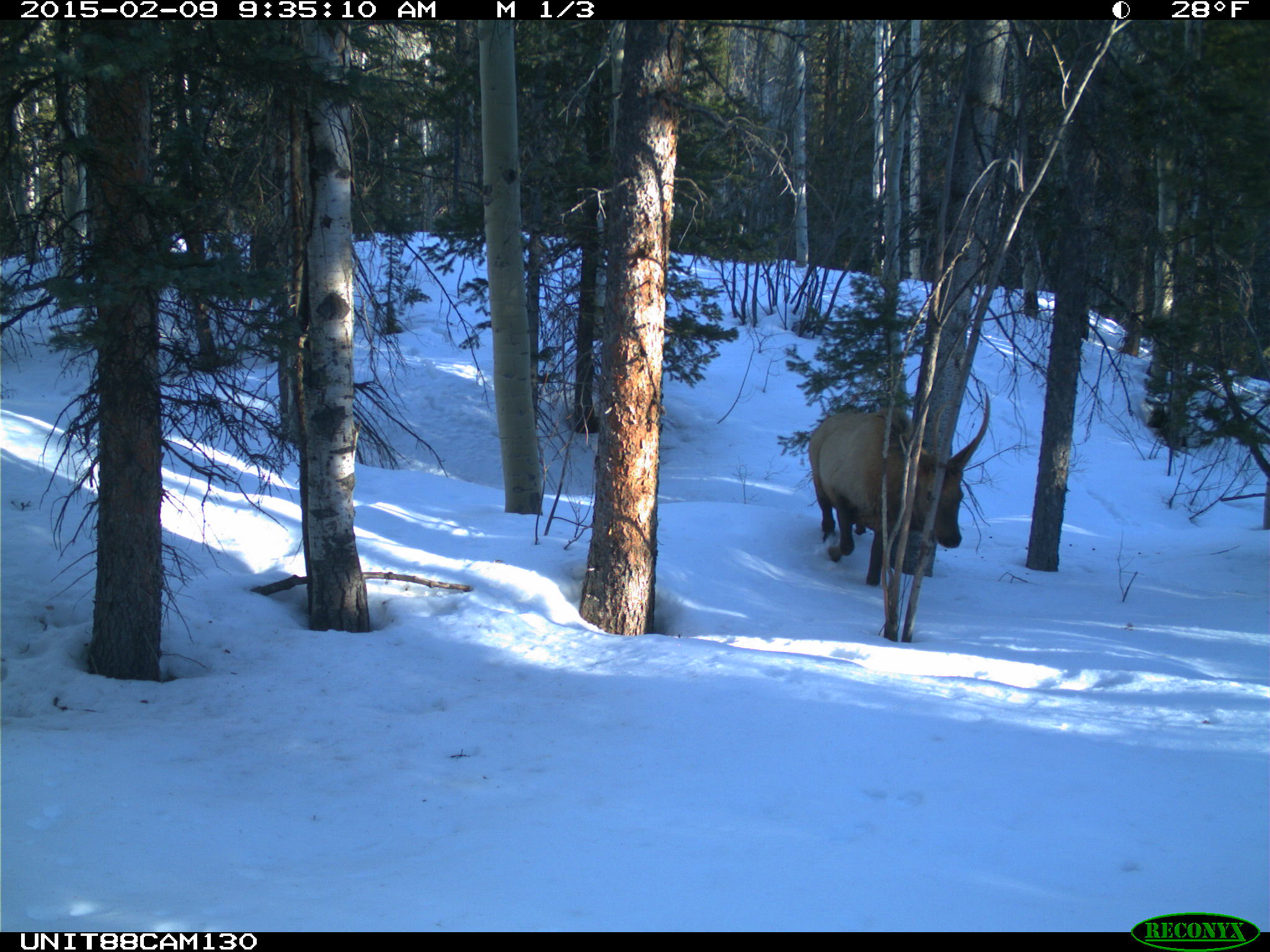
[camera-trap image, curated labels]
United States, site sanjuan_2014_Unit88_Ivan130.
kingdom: Animalia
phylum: Chordata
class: Mammalia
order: Artiodactyla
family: Cervidae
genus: Cervus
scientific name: Cervus elaphus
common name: red deer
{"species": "Cervus elaphus (red deer)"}